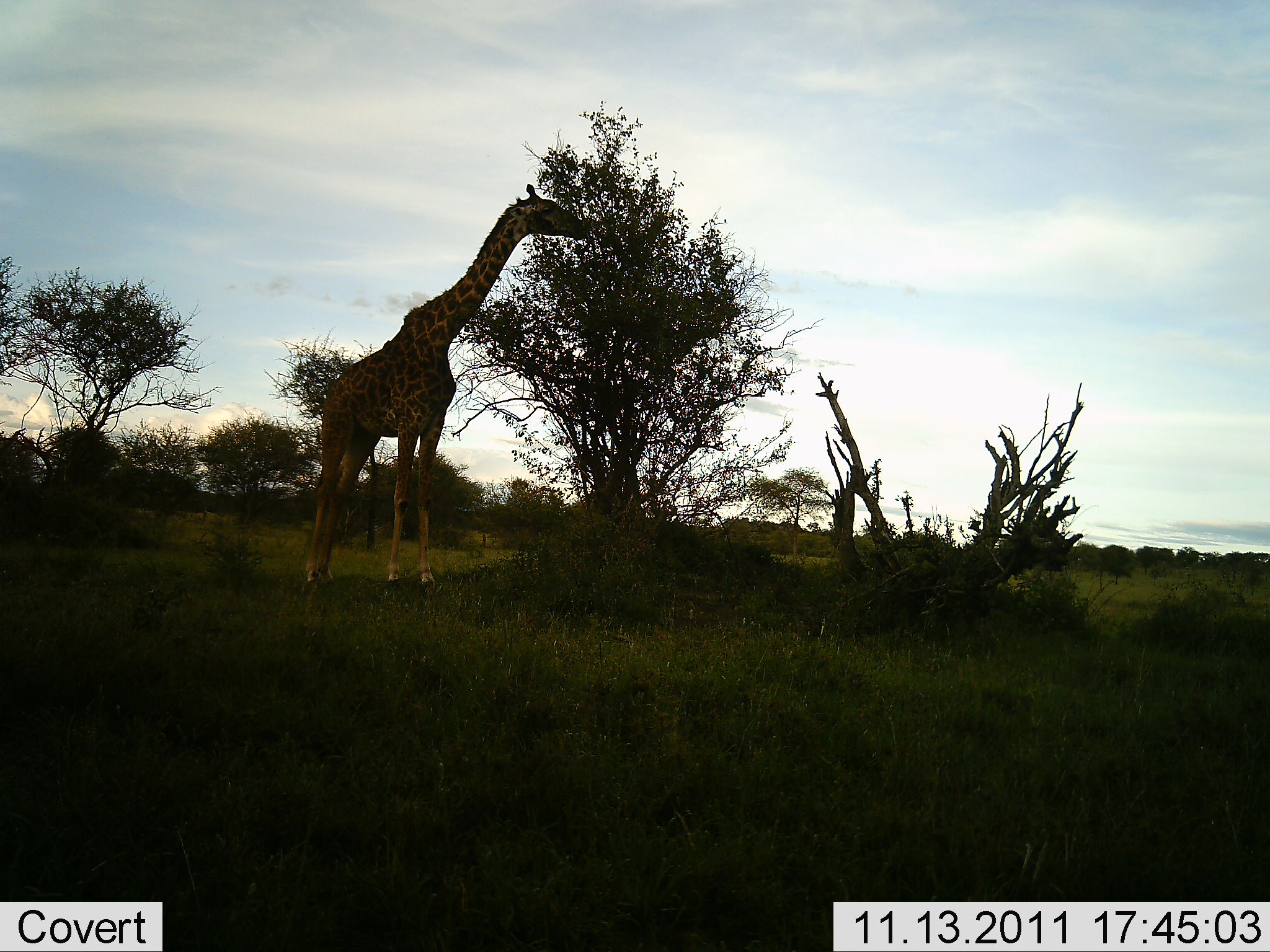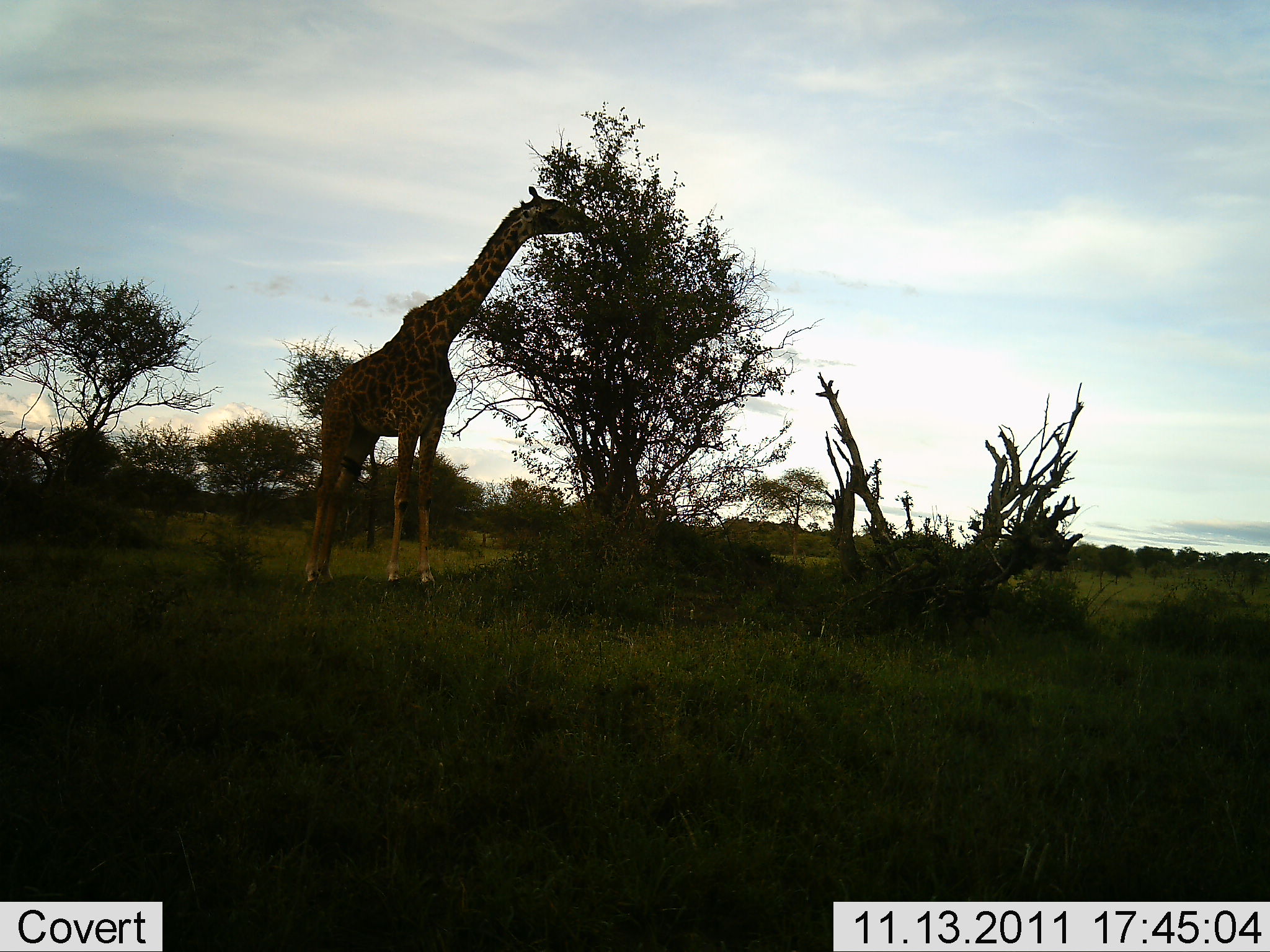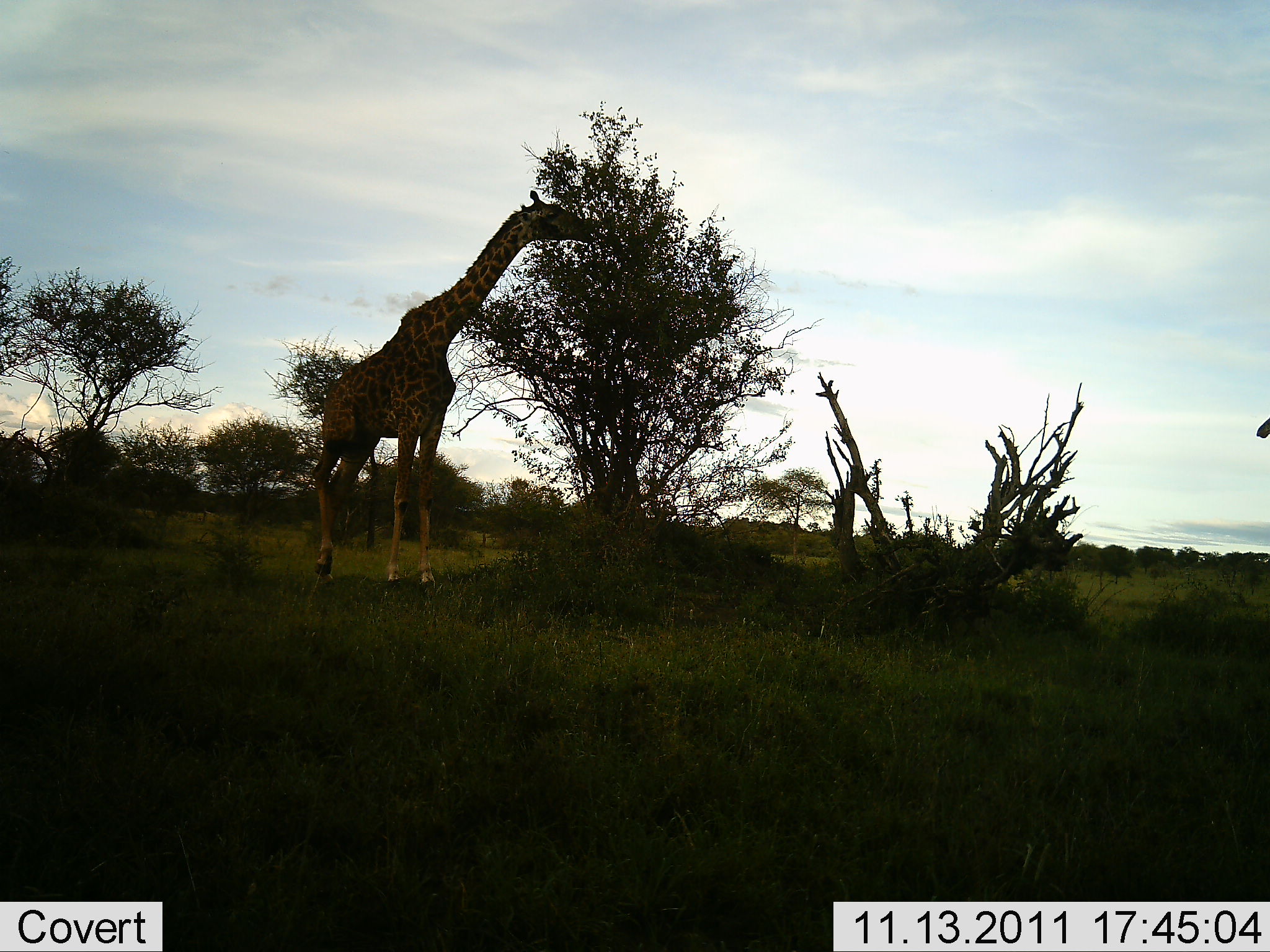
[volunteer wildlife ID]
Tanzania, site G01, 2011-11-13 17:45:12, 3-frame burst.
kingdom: Animalia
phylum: Chordata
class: Mammalia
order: Artiodactyla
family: Giraffidae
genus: Giraffa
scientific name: Giraffa camelopardalis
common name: giraffe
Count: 1.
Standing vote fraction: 0%.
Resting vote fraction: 0%.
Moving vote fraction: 18%.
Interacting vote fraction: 0%.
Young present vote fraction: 0%.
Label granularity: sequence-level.